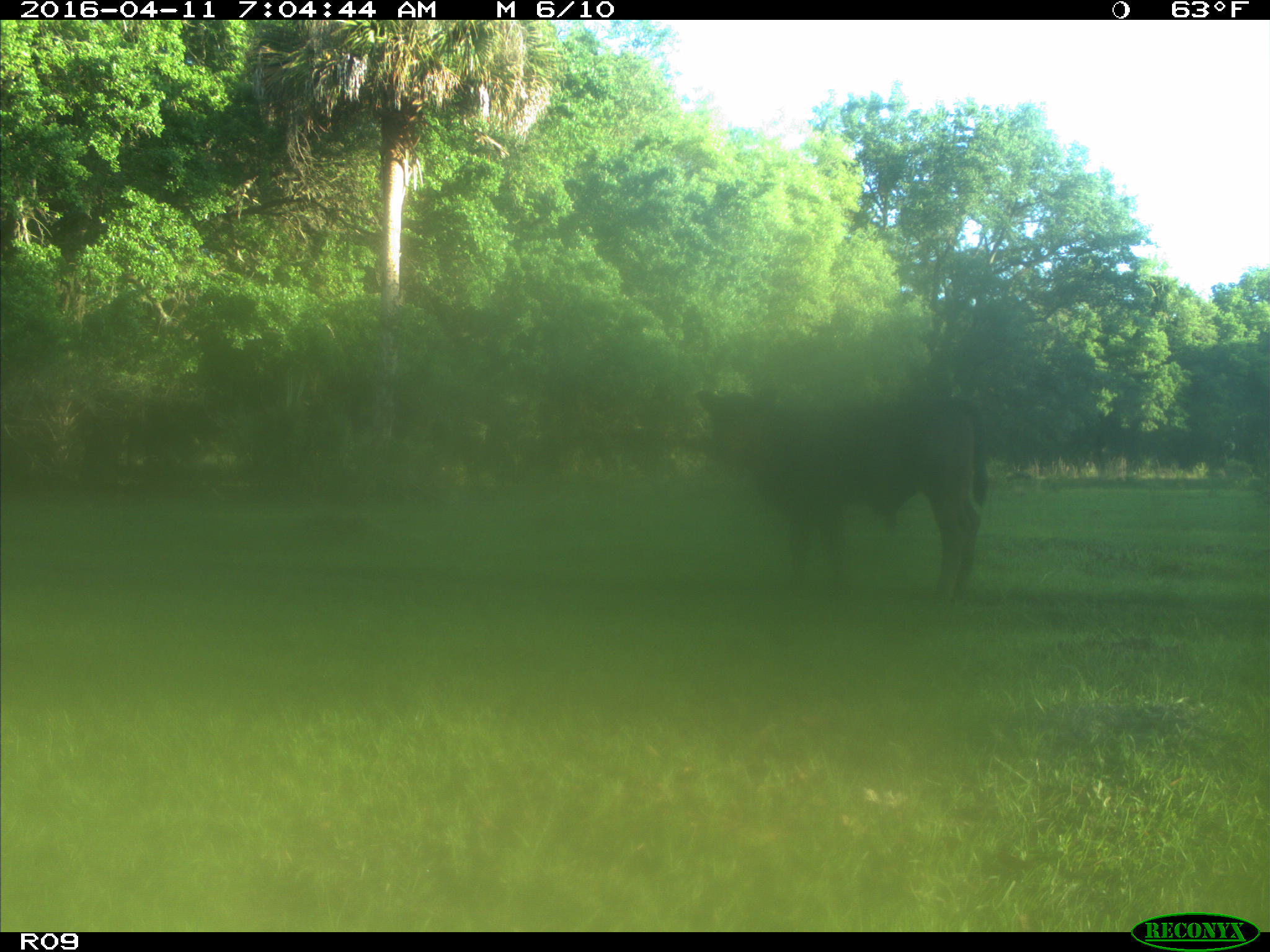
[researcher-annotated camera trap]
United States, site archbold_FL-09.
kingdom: Animalia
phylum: Chordata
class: Mammalia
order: Artiodactyla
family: Bovidae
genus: Bos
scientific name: Bos taurus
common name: domestic cow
Bos taurus (domestic cow).